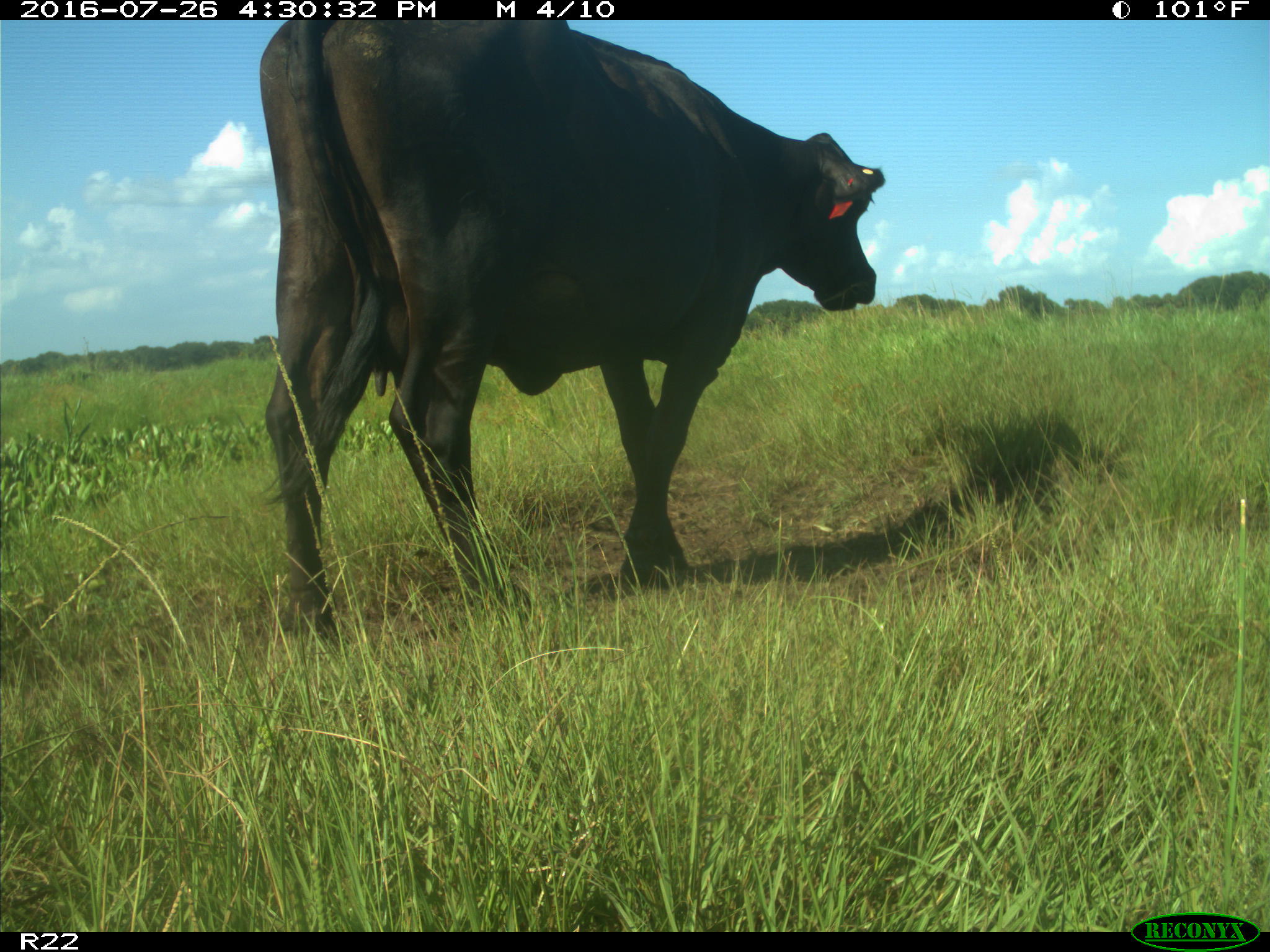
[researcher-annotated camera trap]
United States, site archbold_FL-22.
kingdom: Animalia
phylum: Chordata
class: Mammalia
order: Artiodactyla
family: Bovidae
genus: Bos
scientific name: Bos taurus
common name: domestic cow